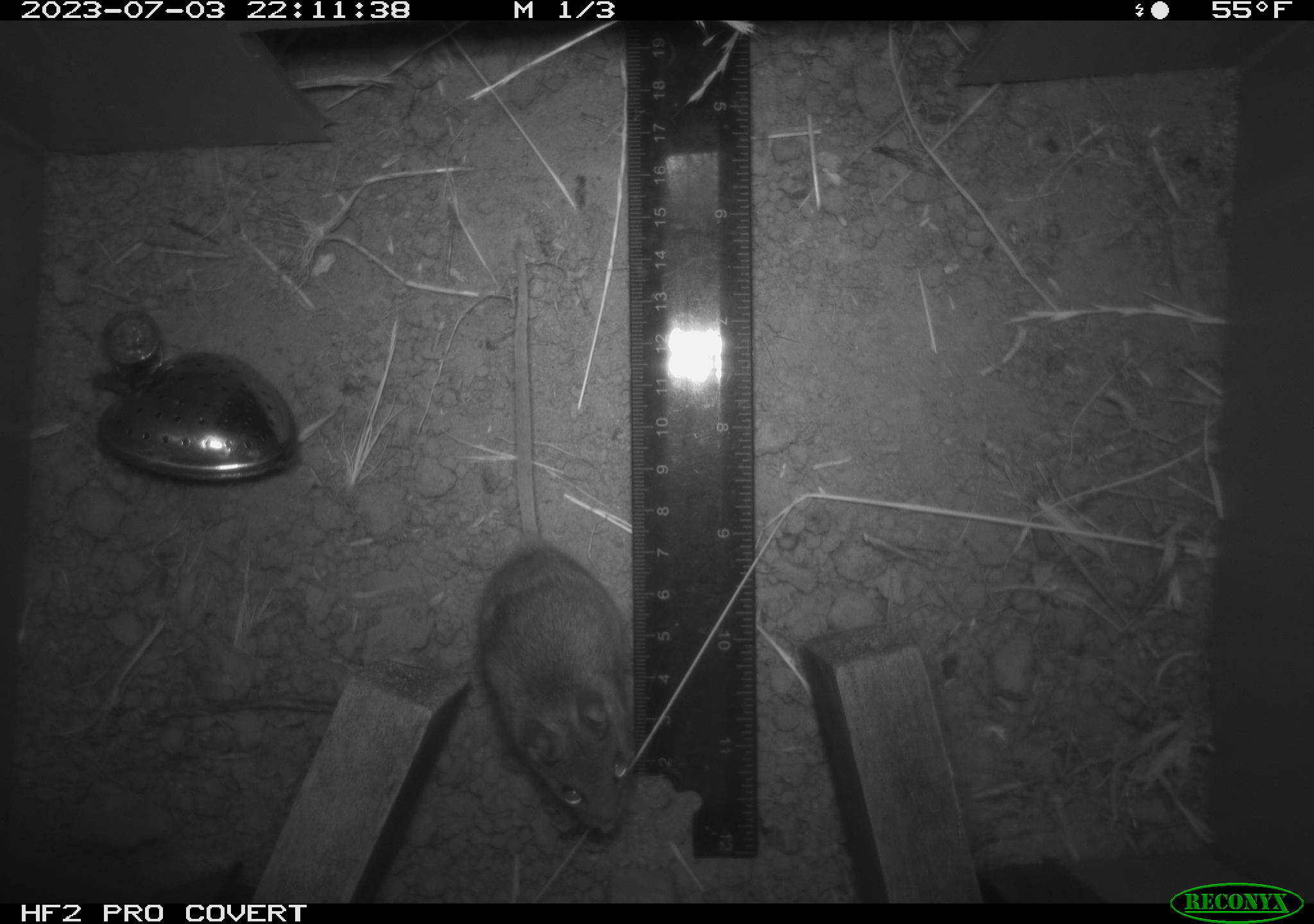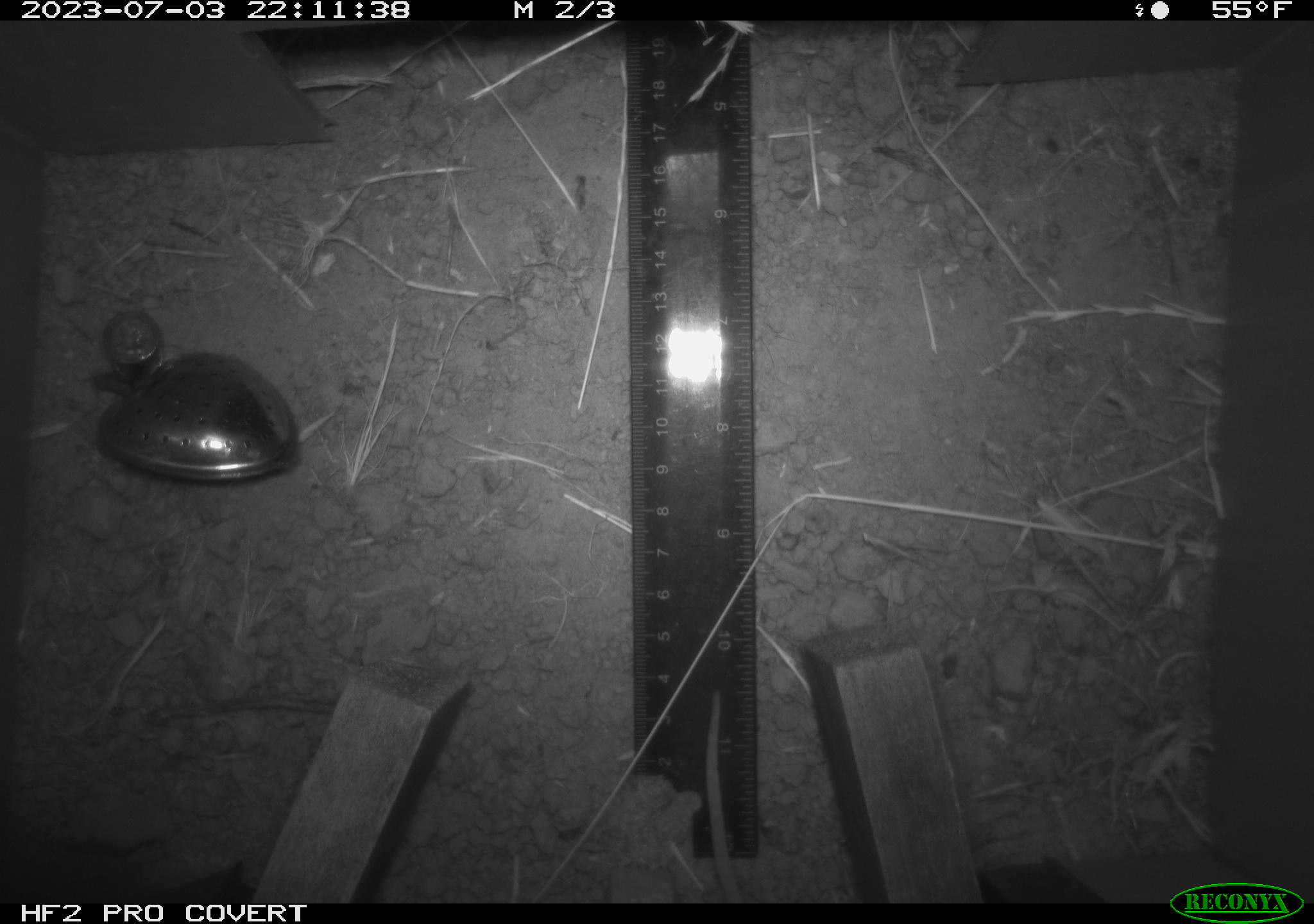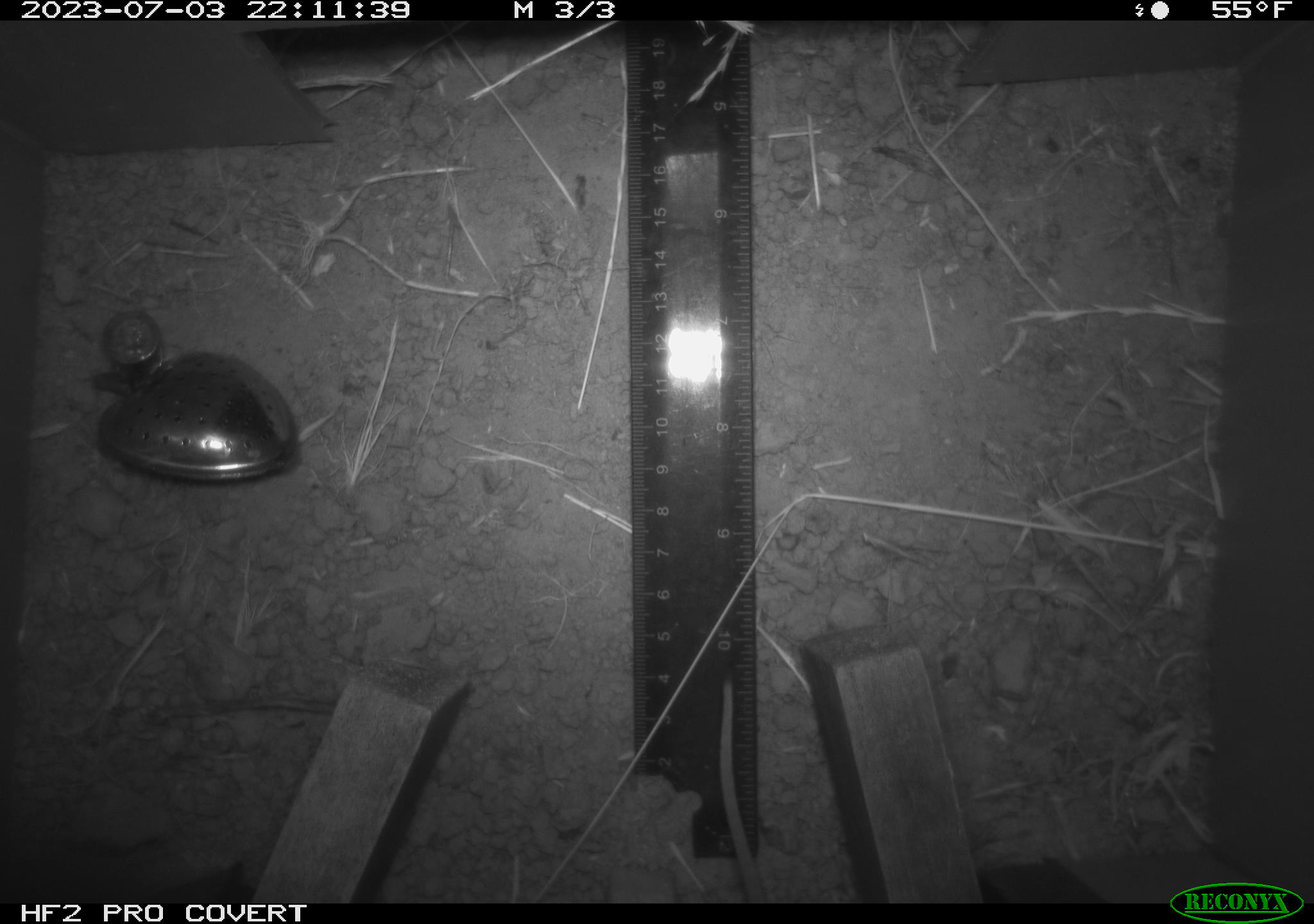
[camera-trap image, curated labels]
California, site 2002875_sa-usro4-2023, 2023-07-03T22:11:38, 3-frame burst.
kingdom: Animalia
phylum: Chordata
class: Mammalia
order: Rodentia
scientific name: Rodentia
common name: mouse species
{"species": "mouse species (Rodentia)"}